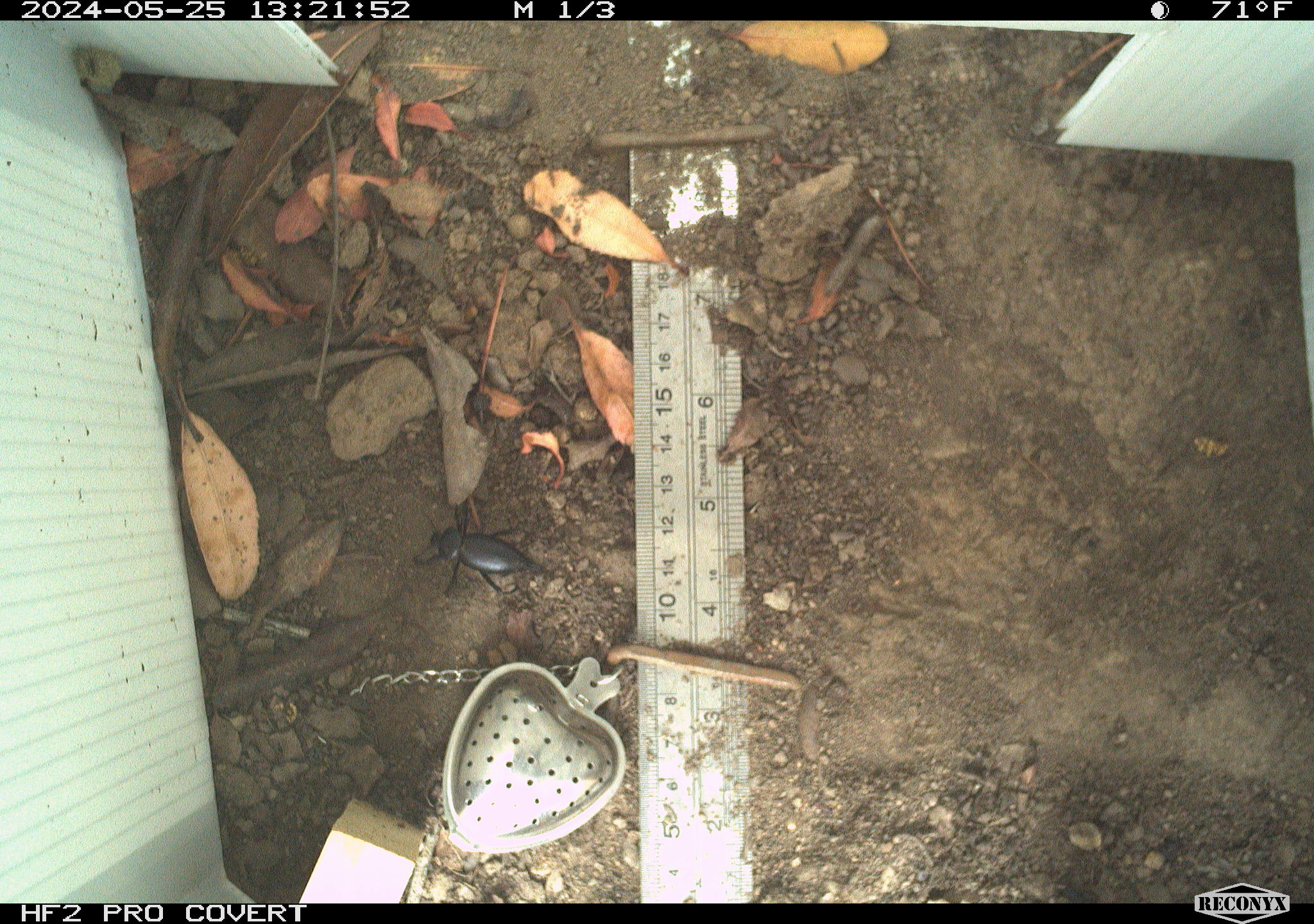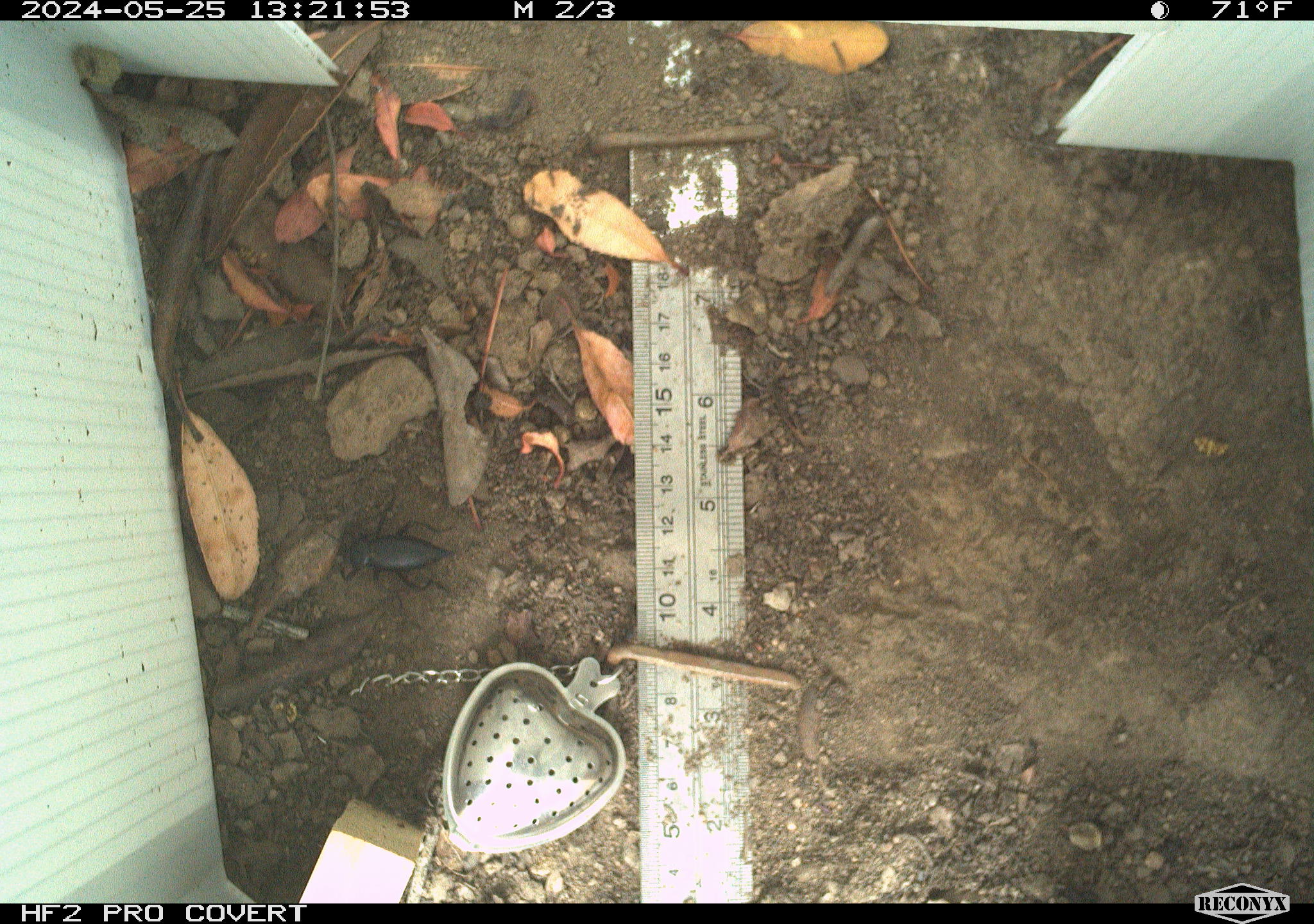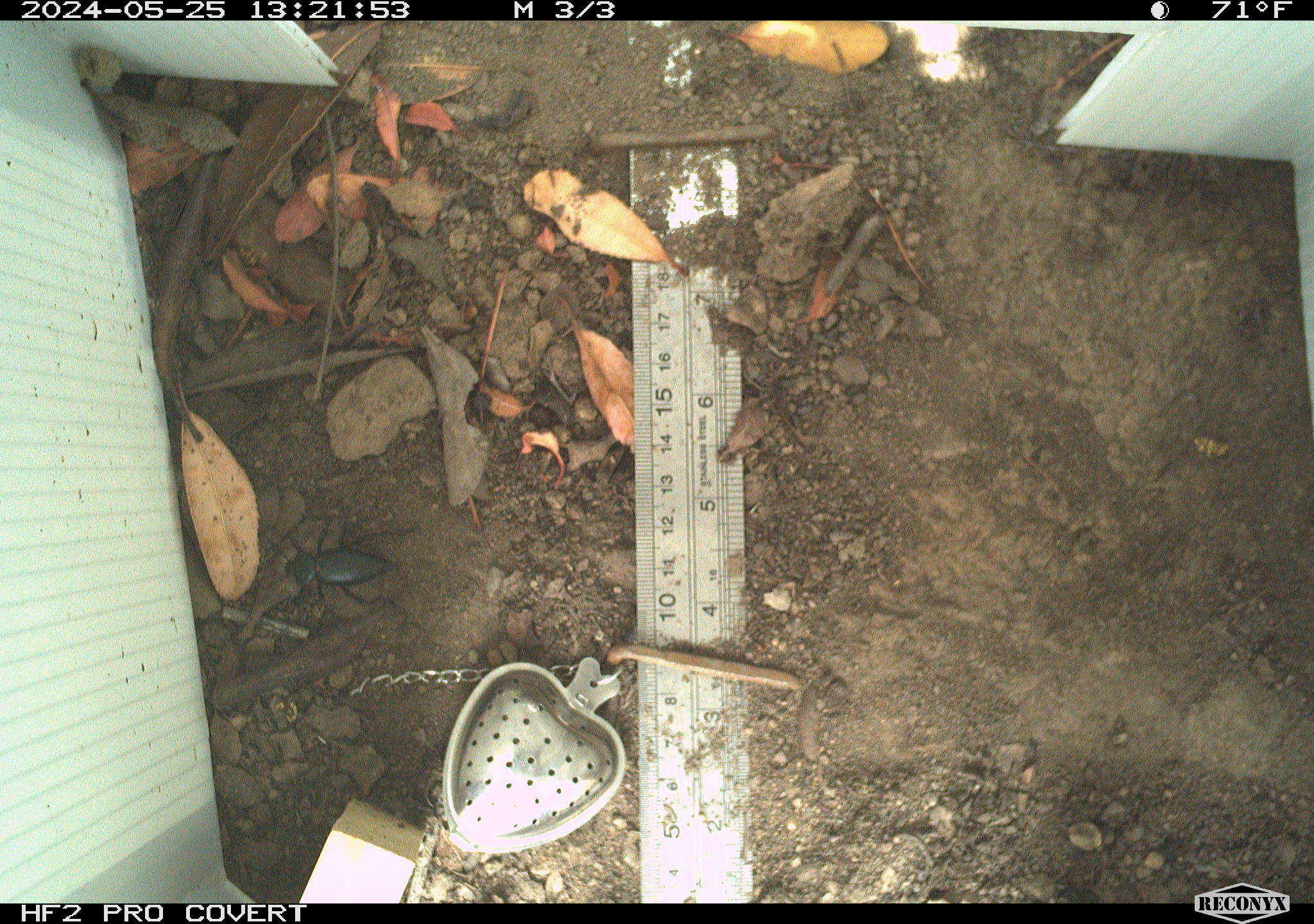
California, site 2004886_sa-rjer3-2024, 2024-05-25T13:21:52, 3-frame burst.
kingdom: Animalia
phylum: Arthropoda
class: Insecta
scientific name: Insecta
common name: insect